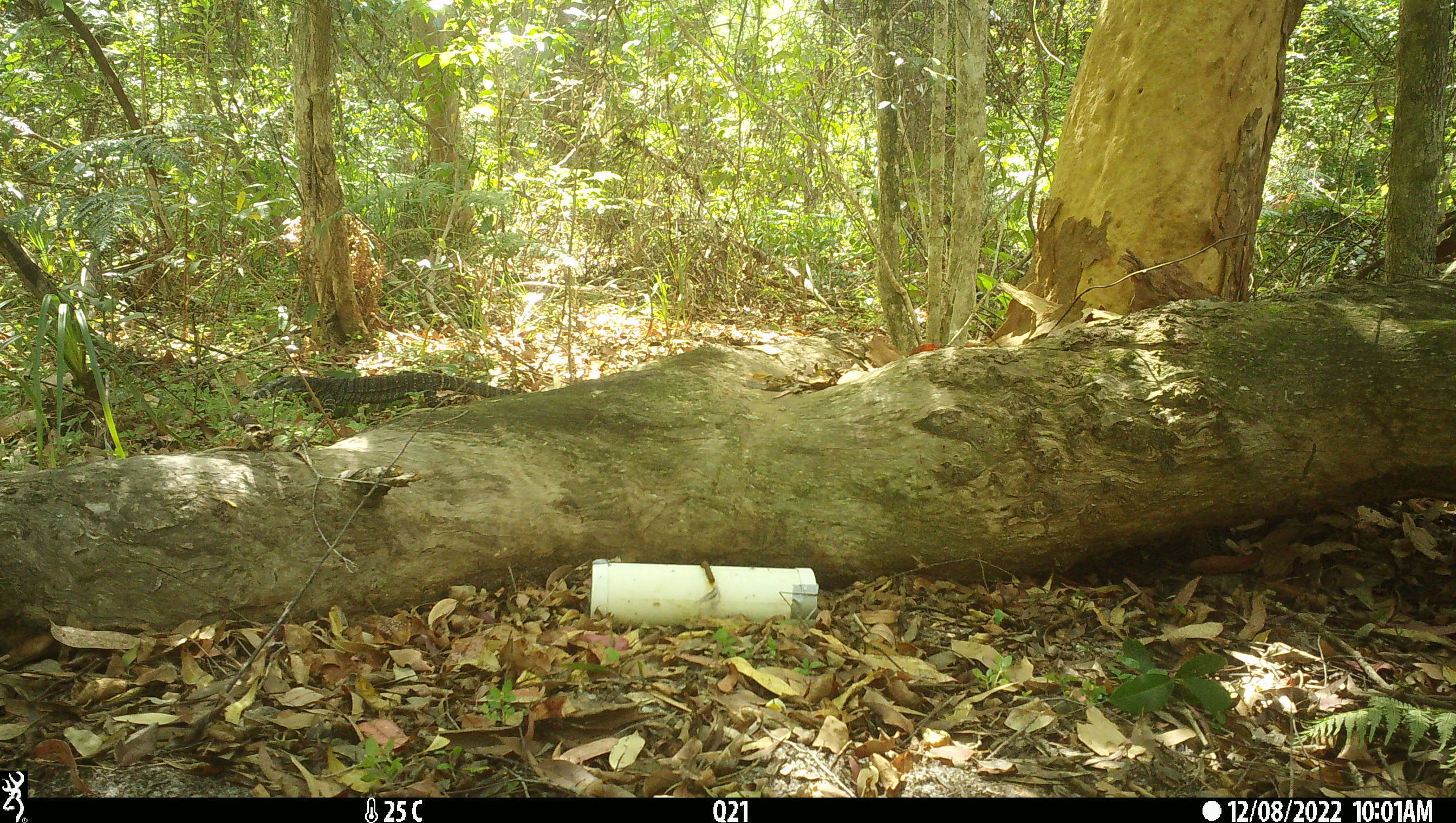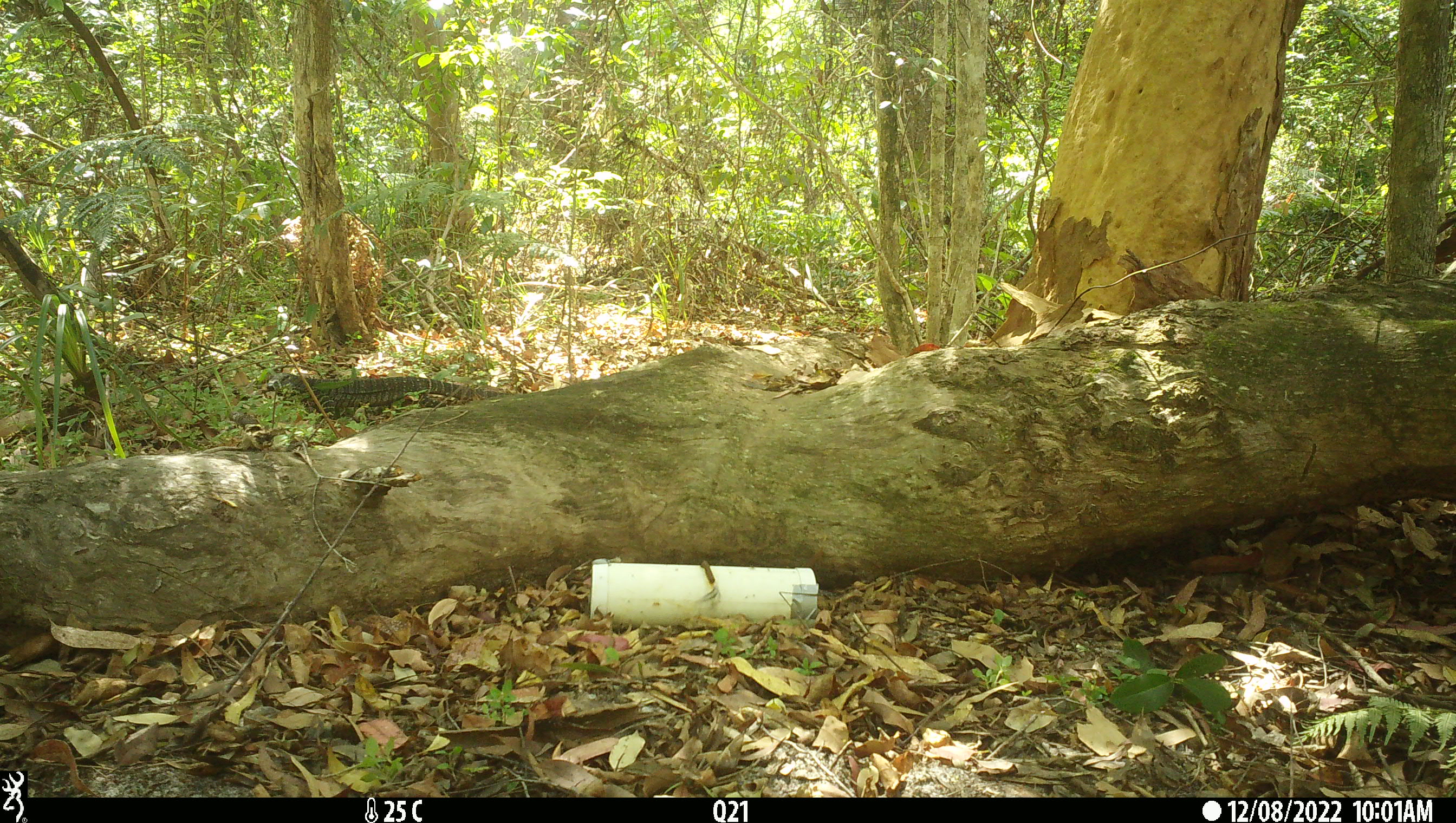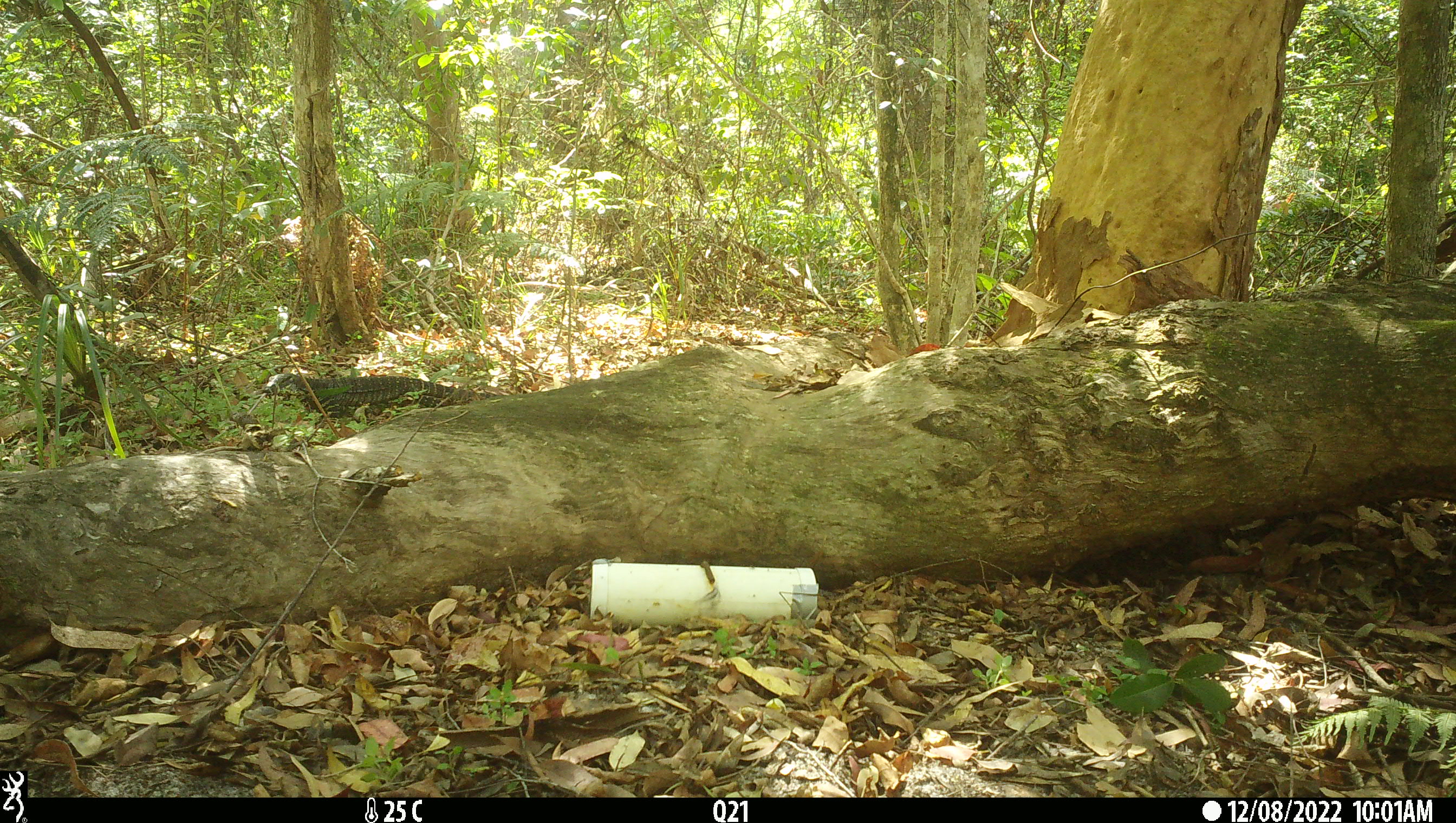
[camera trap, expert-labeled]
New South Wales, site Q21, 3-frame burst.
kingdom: Animalia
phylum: Chordata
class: Reptilia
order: Squamata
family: Varanidae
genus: Varanus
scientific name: Varanus varius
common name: lace monitor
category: goanna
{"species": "goanna (lace monitor) (Varanus varius)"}